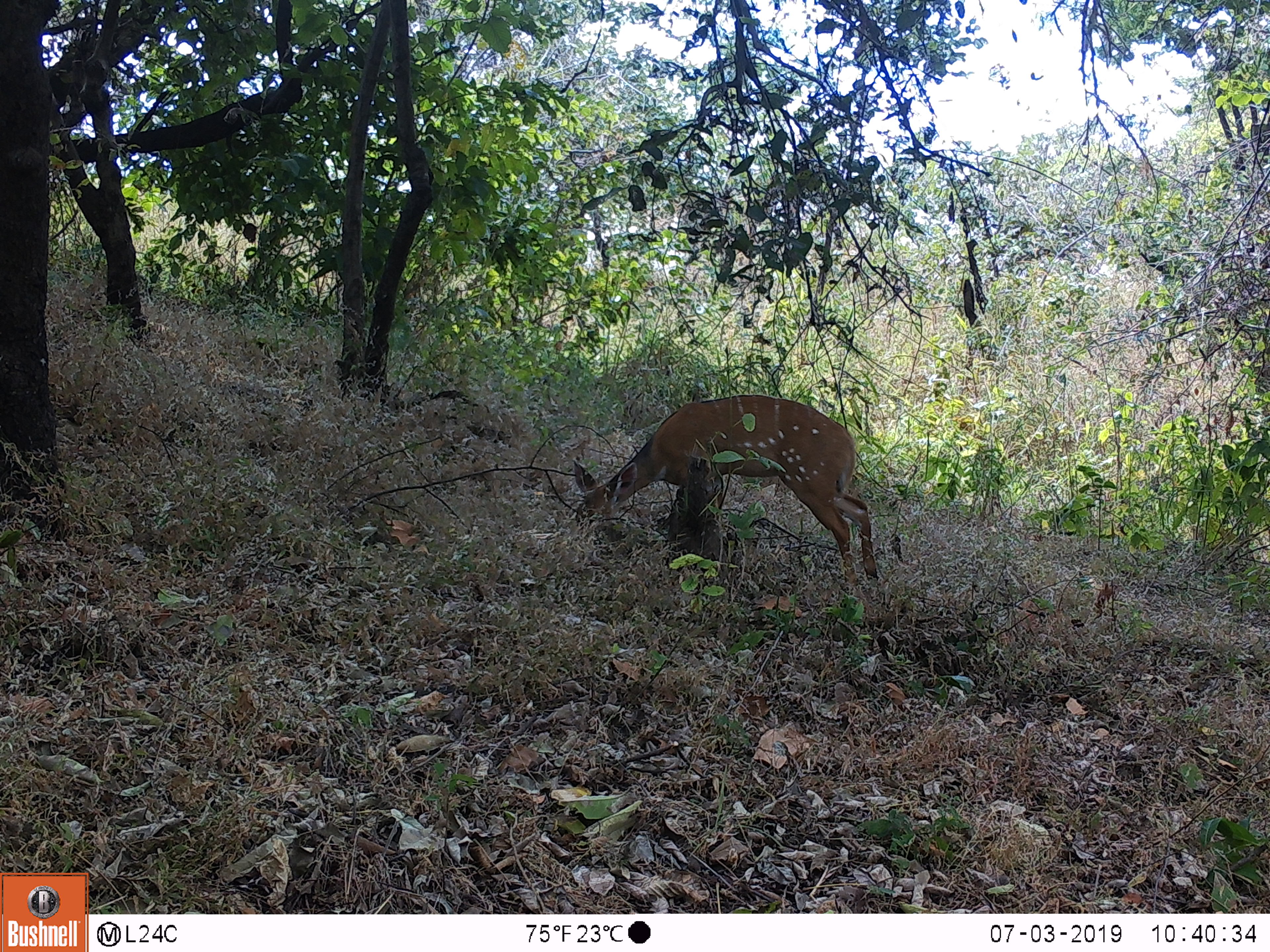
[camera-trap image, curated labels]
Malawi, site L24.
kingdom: Animalia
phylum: Chordata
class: Mammalia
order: Artiodactyla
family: Bovidae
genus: Tragelaphus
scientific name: Tragelaphus sylvaticus sylvaticus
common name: cape bushbuck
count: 1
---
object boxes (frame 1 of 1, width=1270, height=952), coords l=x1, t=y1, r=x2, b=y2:
cape bushbuck: l=545, t=388, r=889, b=600